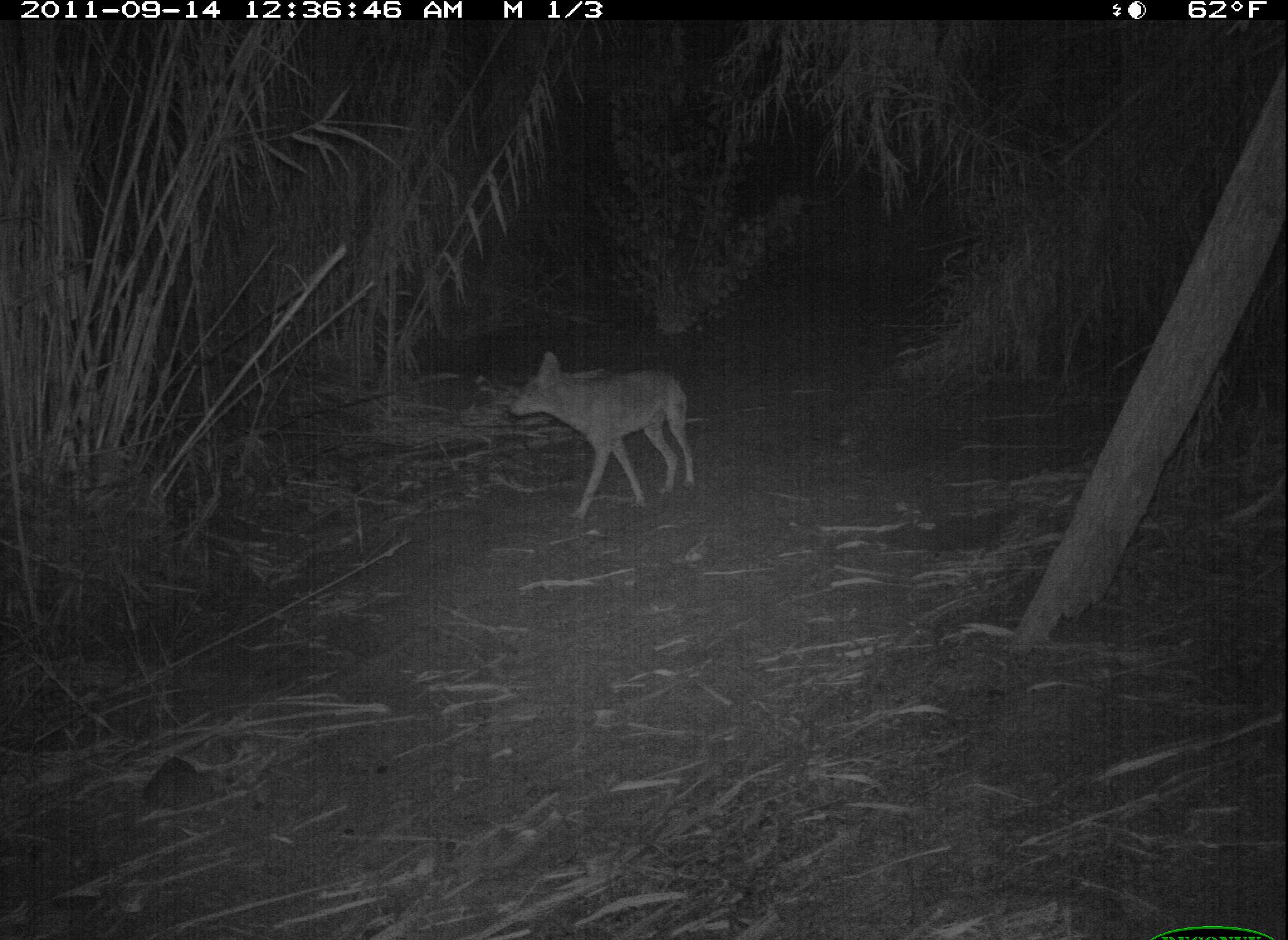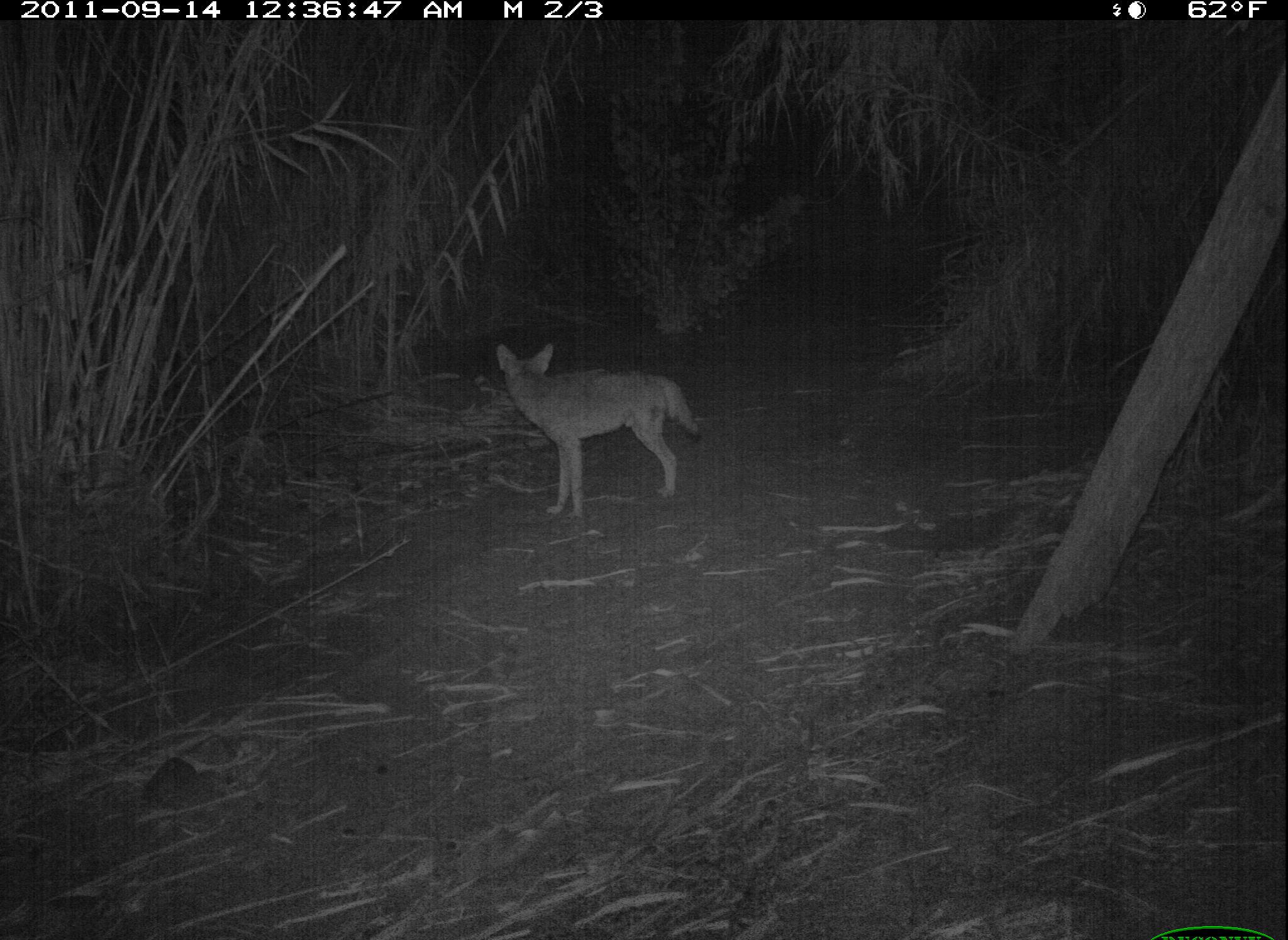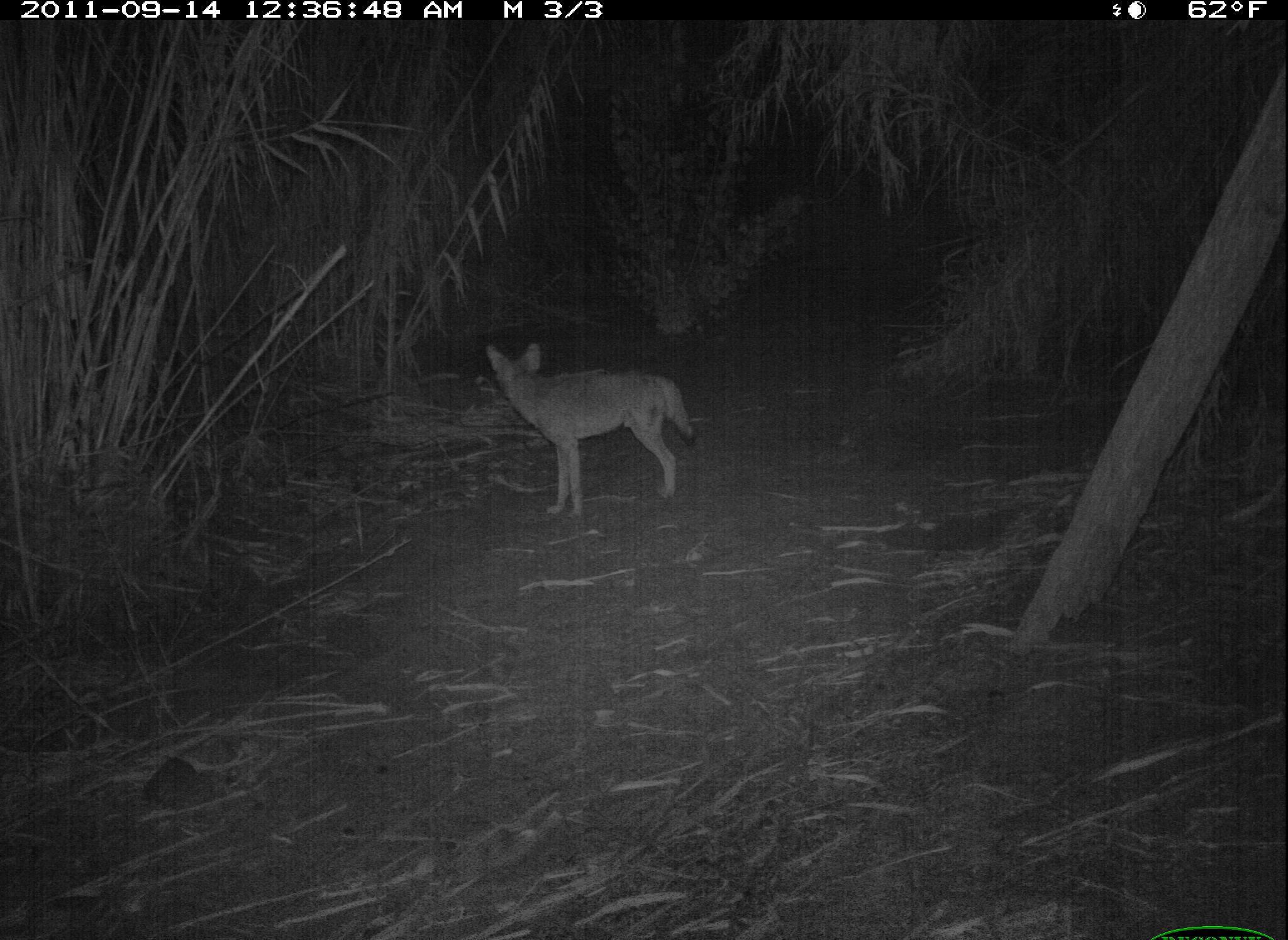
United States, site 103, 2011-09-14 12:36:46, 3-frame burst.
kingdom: Animalia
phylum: Chordata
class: Mammalia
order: Carnivora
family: Canidae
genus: Canis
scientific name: Canis latrans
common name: coyote